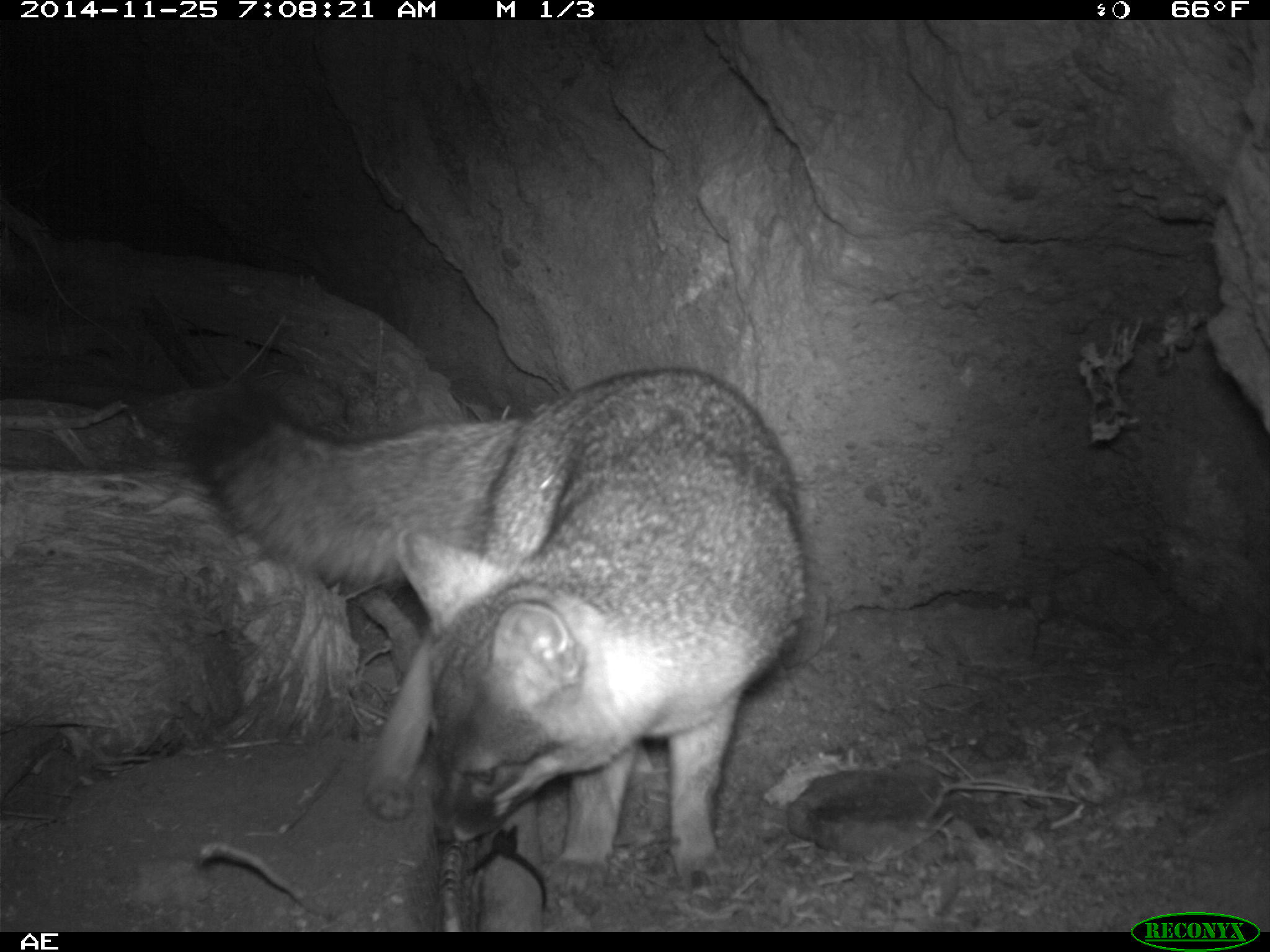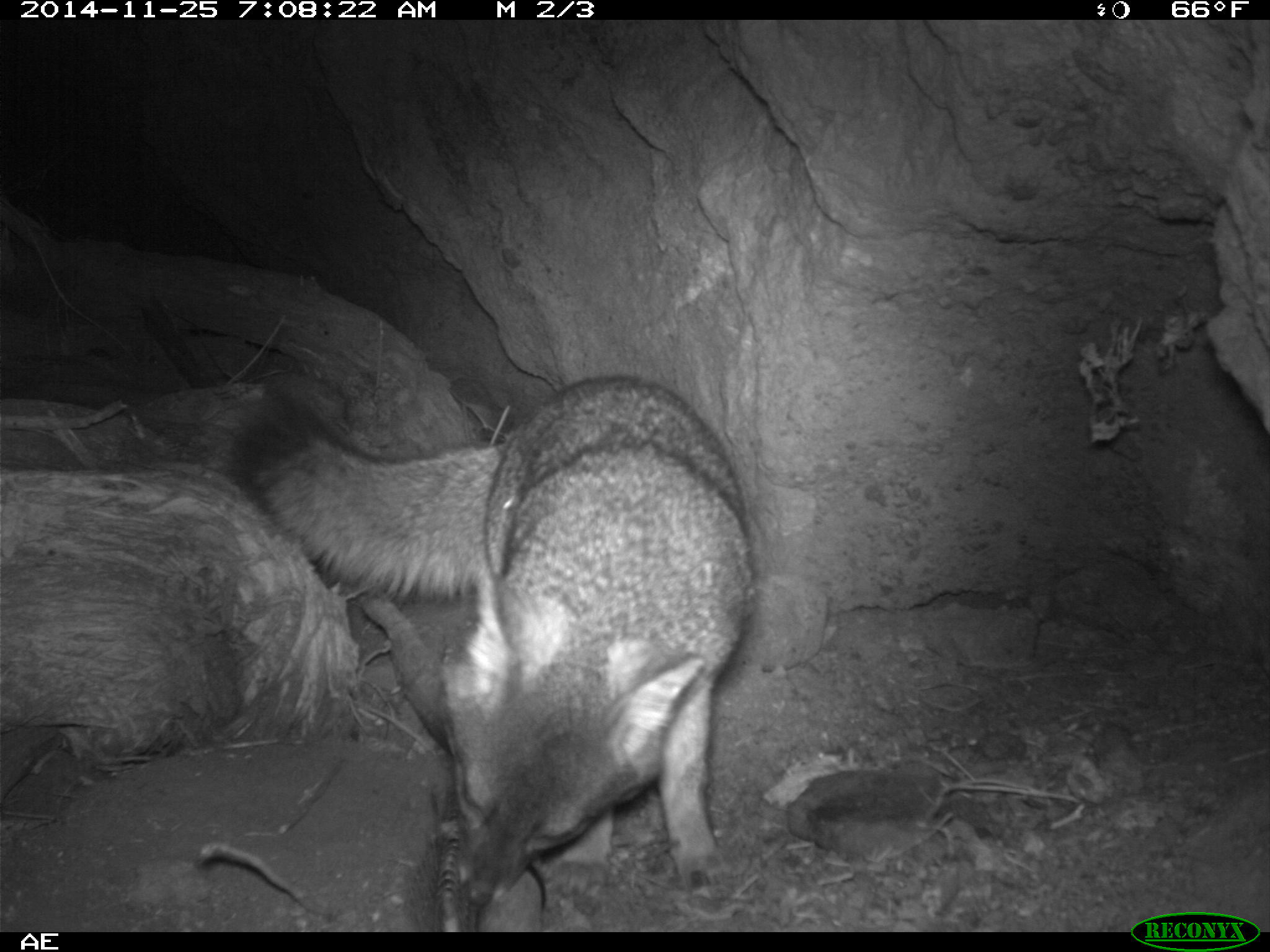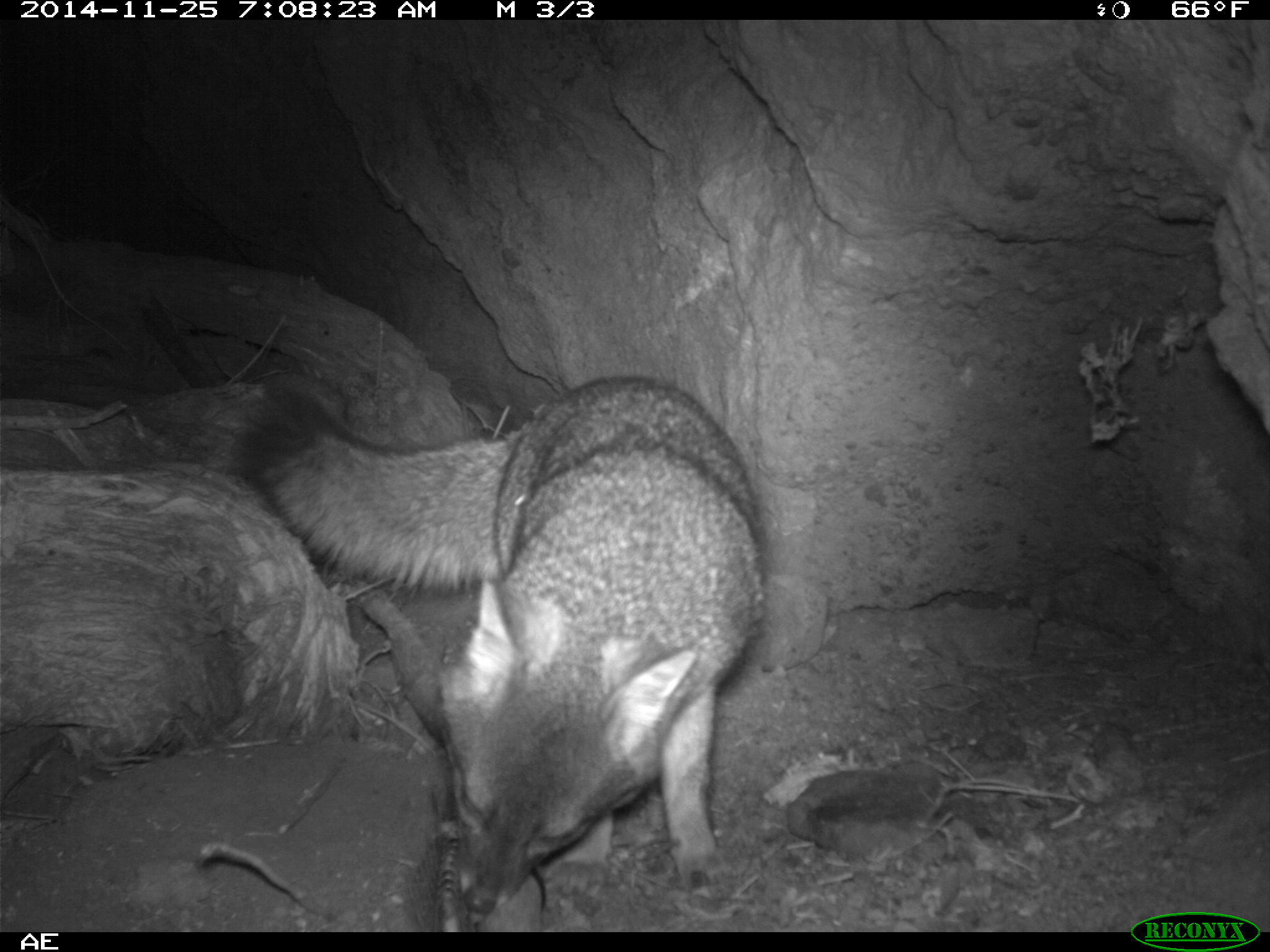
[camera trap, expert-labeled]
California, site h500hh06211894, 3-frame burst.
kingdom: Animalia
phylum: Chordata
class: Mammalia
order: Carnivora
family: Canidae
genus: Urocyon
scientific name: Urocyon littoralis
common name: island fox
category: fox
Fox (island fox) (Urocyon littoralis).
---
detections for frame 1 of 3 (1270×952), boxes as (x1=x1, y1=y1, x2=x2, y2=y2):
fox: (x1=184, y1=366, x2=814, y2=892)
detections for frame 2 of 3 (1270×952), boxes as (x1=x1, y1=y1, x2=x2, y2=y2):
fox: (x1=232, y1=372, x2=758, y2=904)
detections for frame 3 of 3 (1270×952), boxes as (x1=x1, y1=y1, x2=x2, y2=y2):
fox: (x1=229, y1=372, x2=773, y2=920)